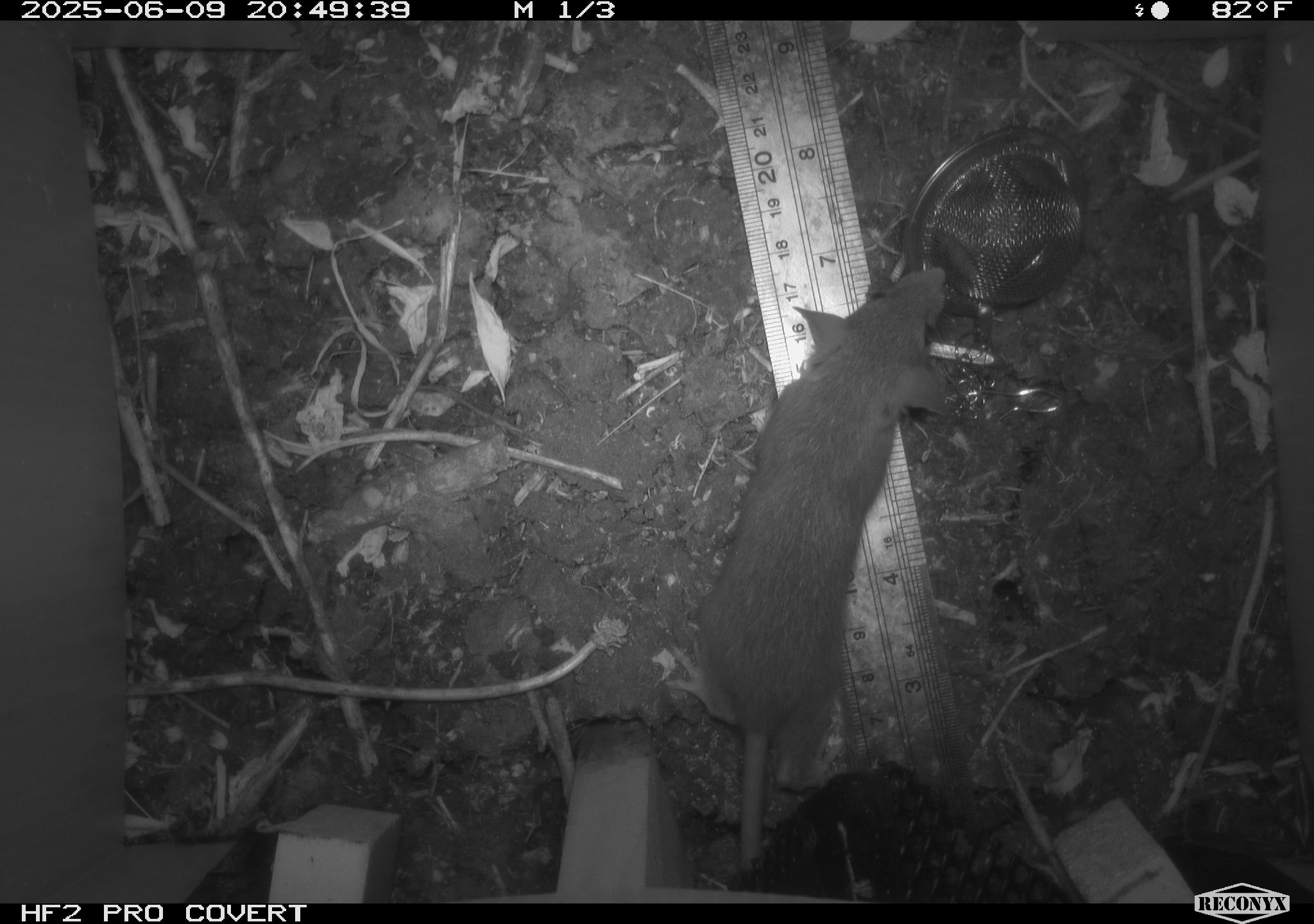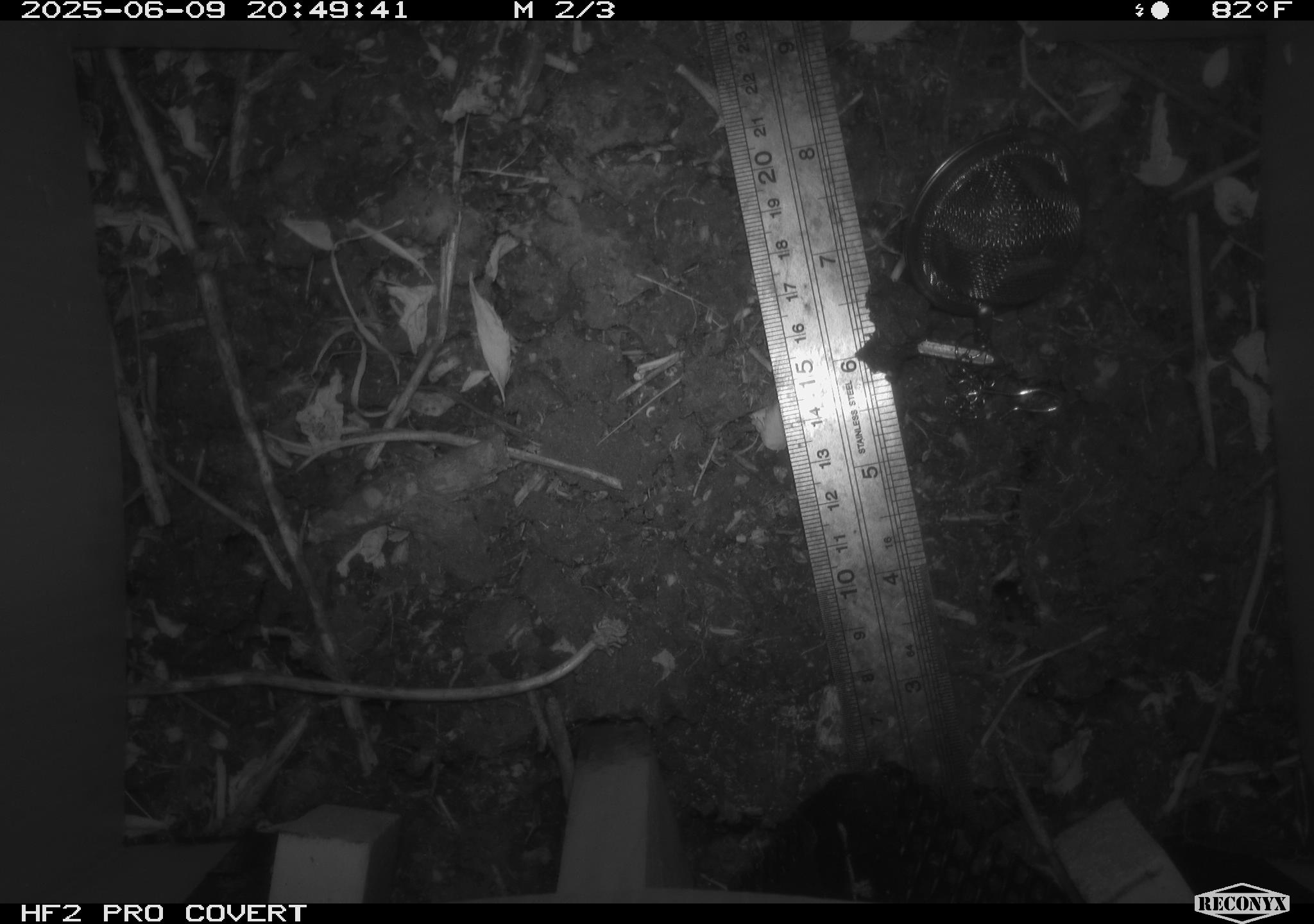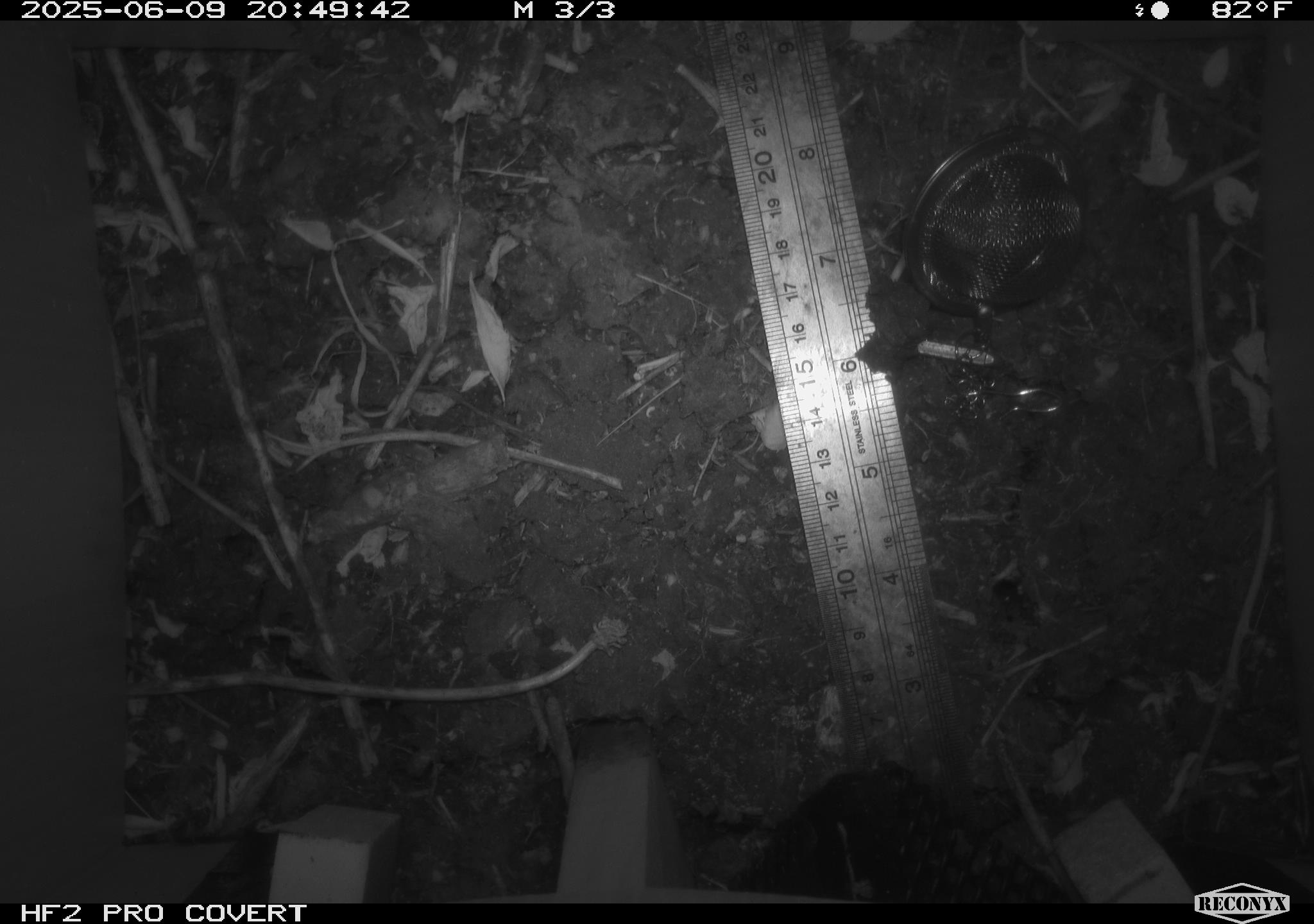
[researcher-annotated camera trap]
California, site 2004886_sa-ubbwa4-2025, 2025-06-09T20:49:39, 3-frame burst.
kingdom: Animalia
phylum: Chordata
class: Mammalia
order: Rodentia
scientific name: Rodentia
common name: rodent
Rodent (Rodentia).